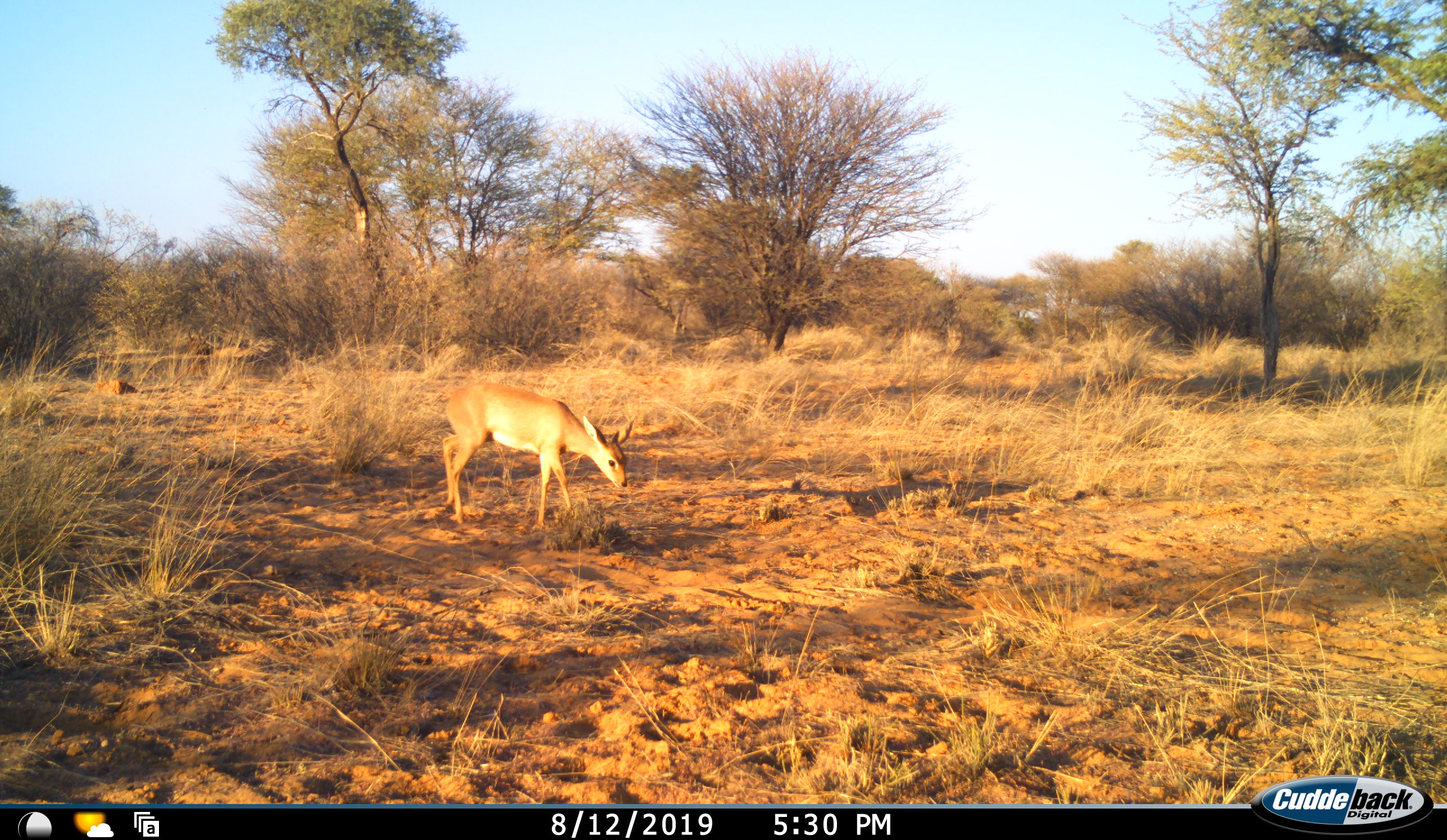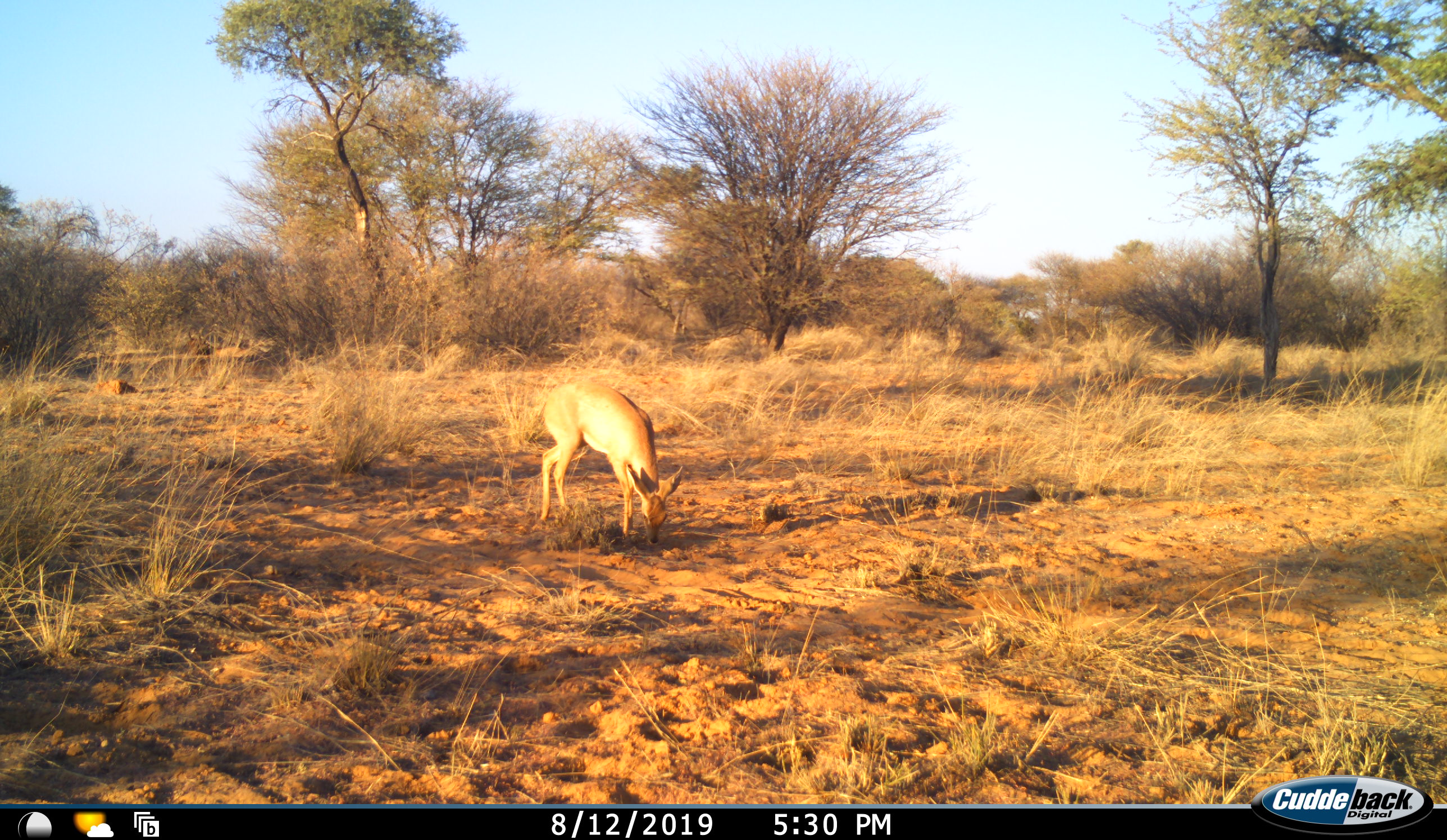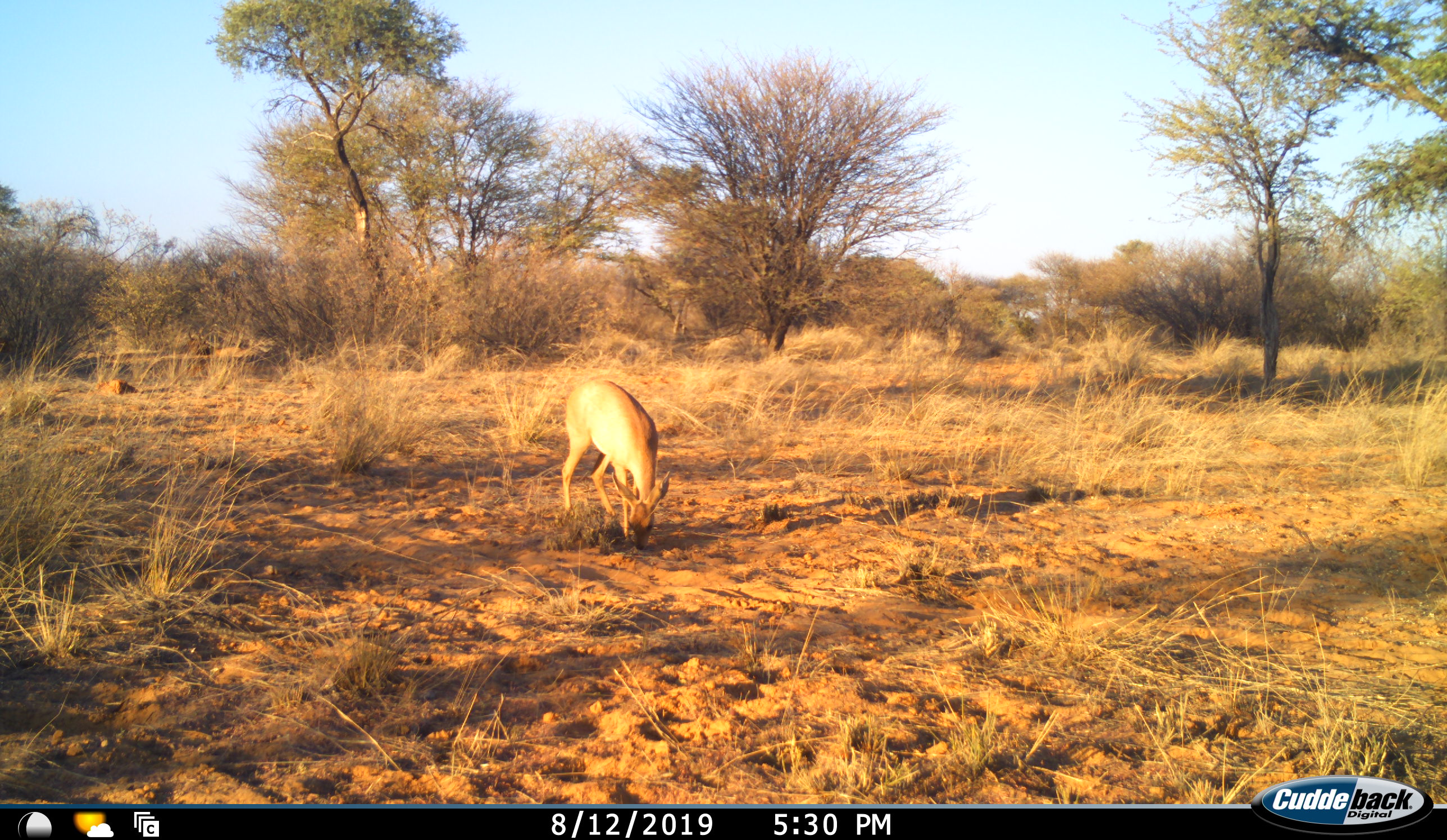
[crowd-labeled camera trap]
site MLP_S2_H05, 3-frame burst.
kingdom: Animalia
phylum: Chordata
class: Mammalia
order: Artiodactyla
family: Bovidae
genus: Raphicerus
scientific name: Raphicerus campestris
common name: steenbok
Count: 1.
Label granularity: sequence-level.